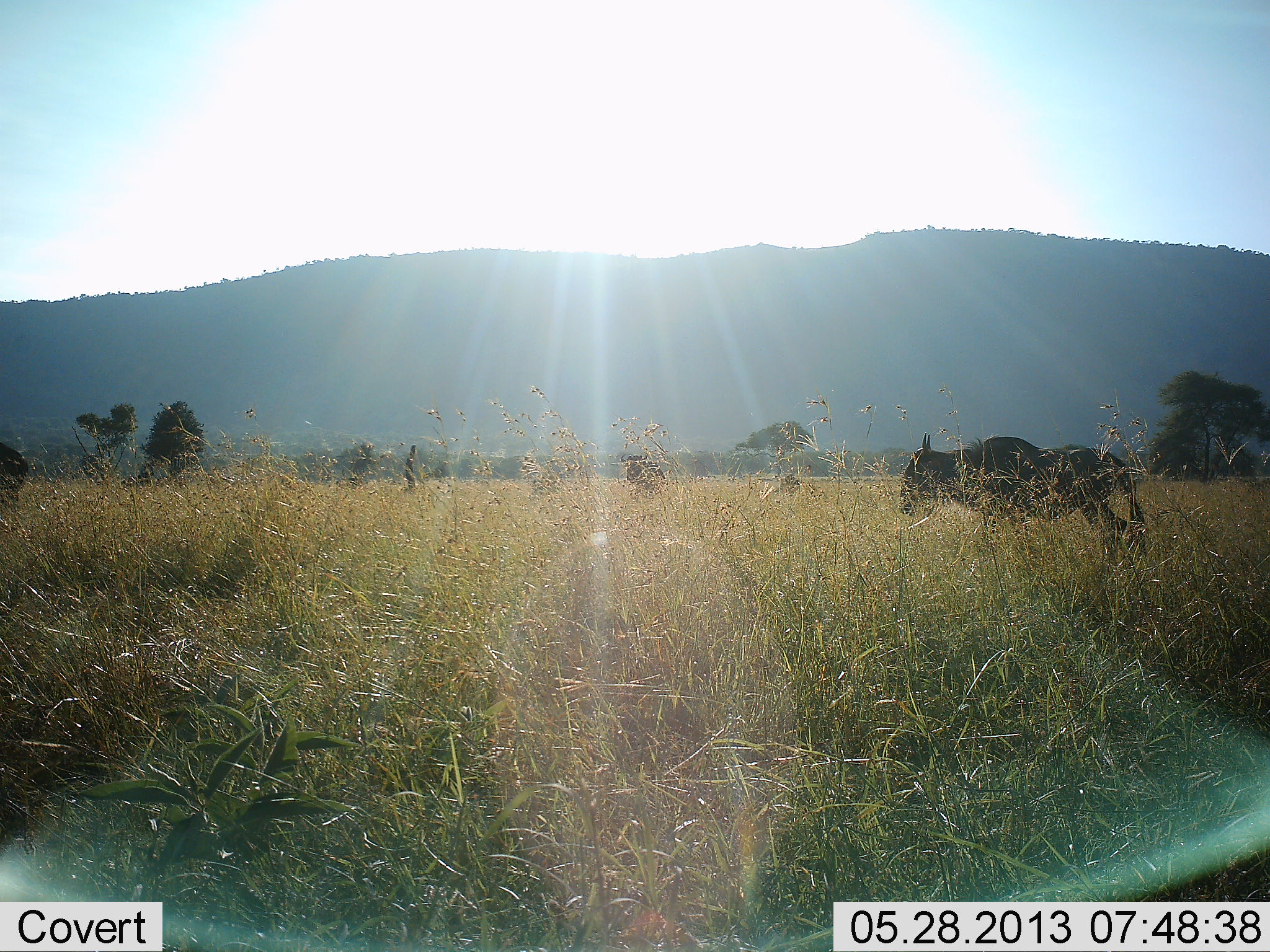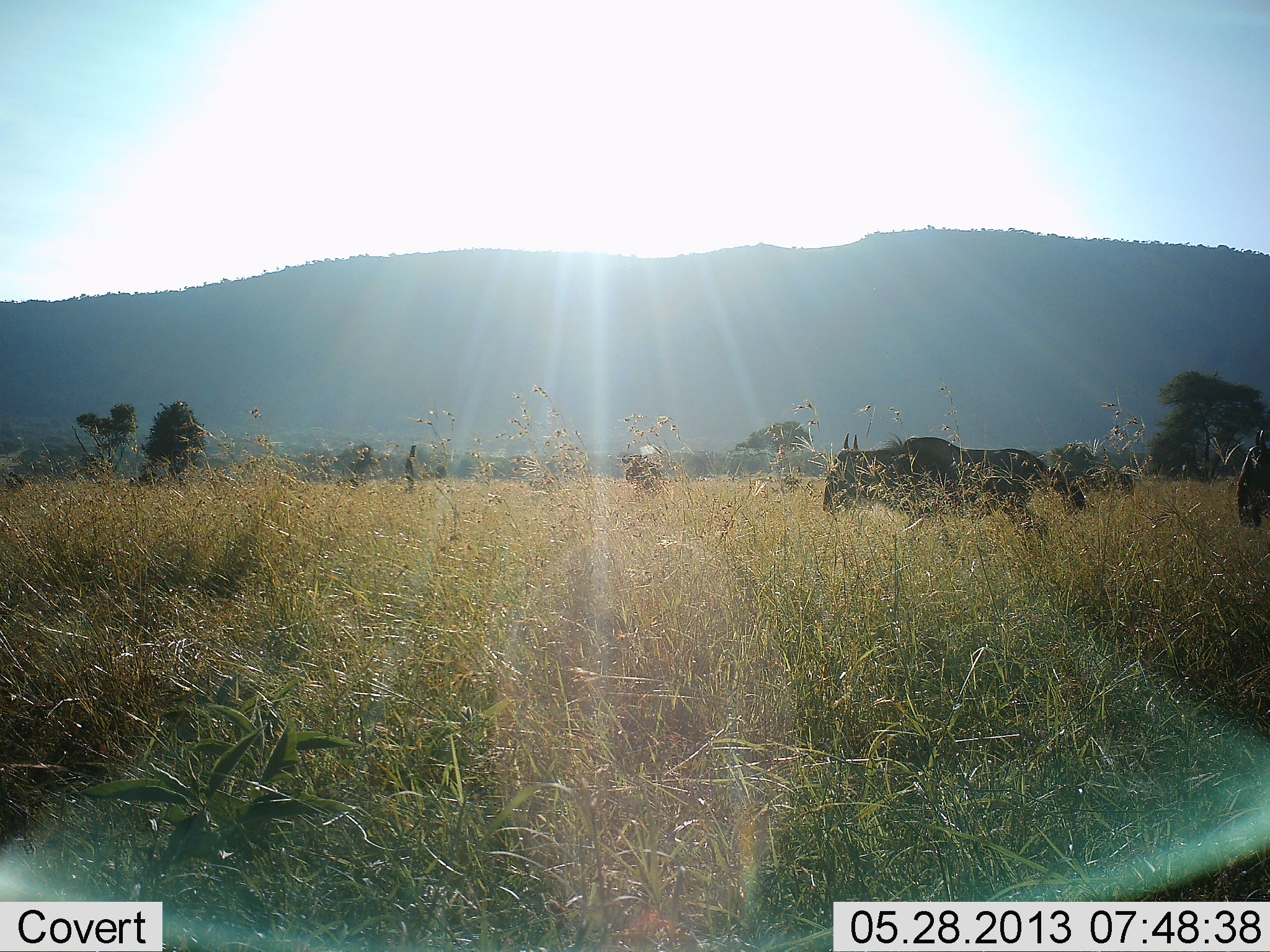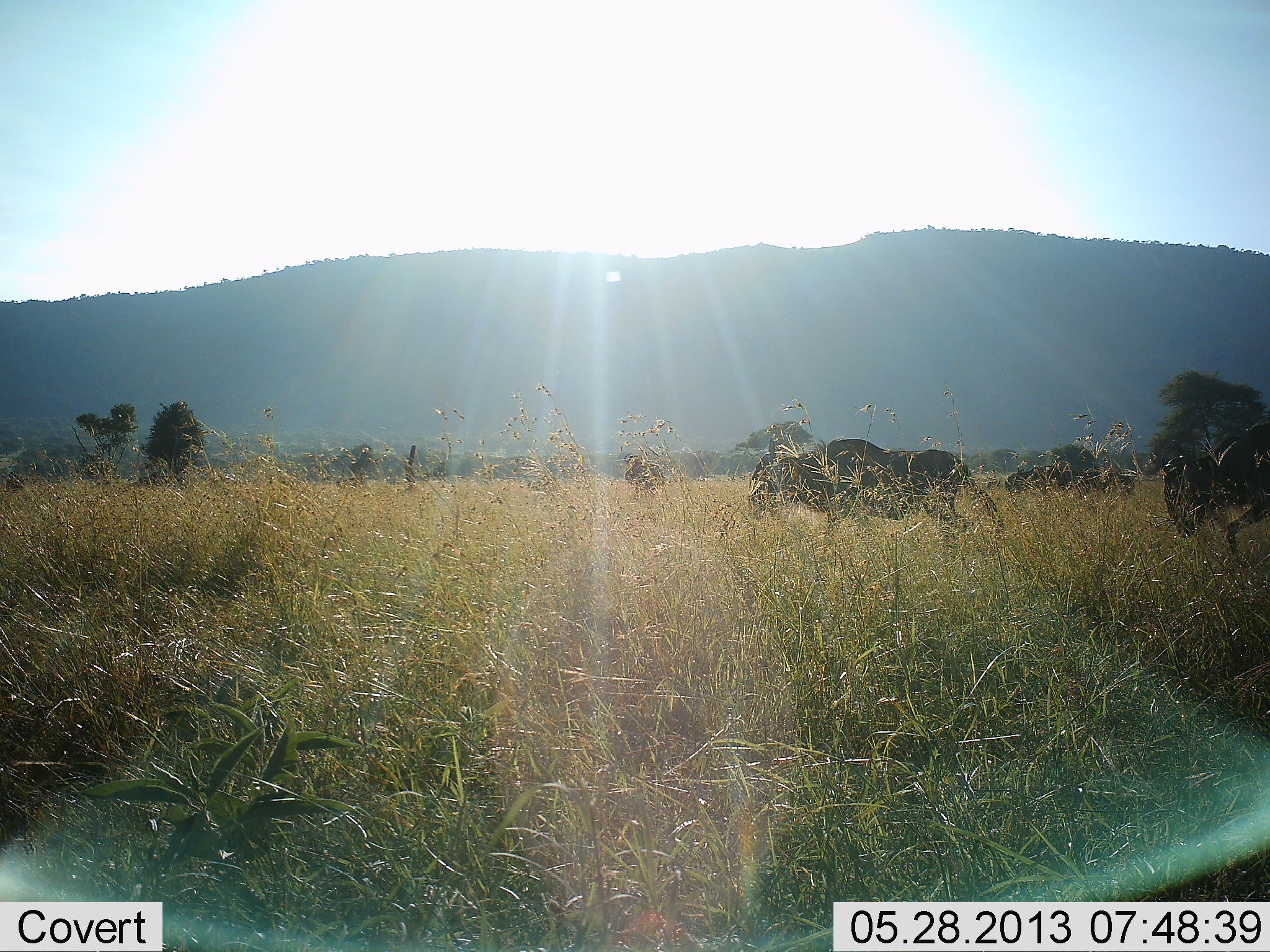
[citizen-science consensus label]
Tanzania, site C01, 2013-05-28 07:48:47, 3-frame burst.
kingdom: Animalia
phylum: Chordata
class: Mammalia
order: Artiodactyla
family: Bovidae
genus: Connochaetes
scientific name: Connochaetes taurinus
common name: blue wildebeest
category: wildebeest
Wildebeest (blue wildebeest) (Connochaetes taurinus), count 3. Behavior (volunteer vote fractions): standing 12%, resting 0%, moving 100%, interacting 0%. Young present (vote fraction): 0%. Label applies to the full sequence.